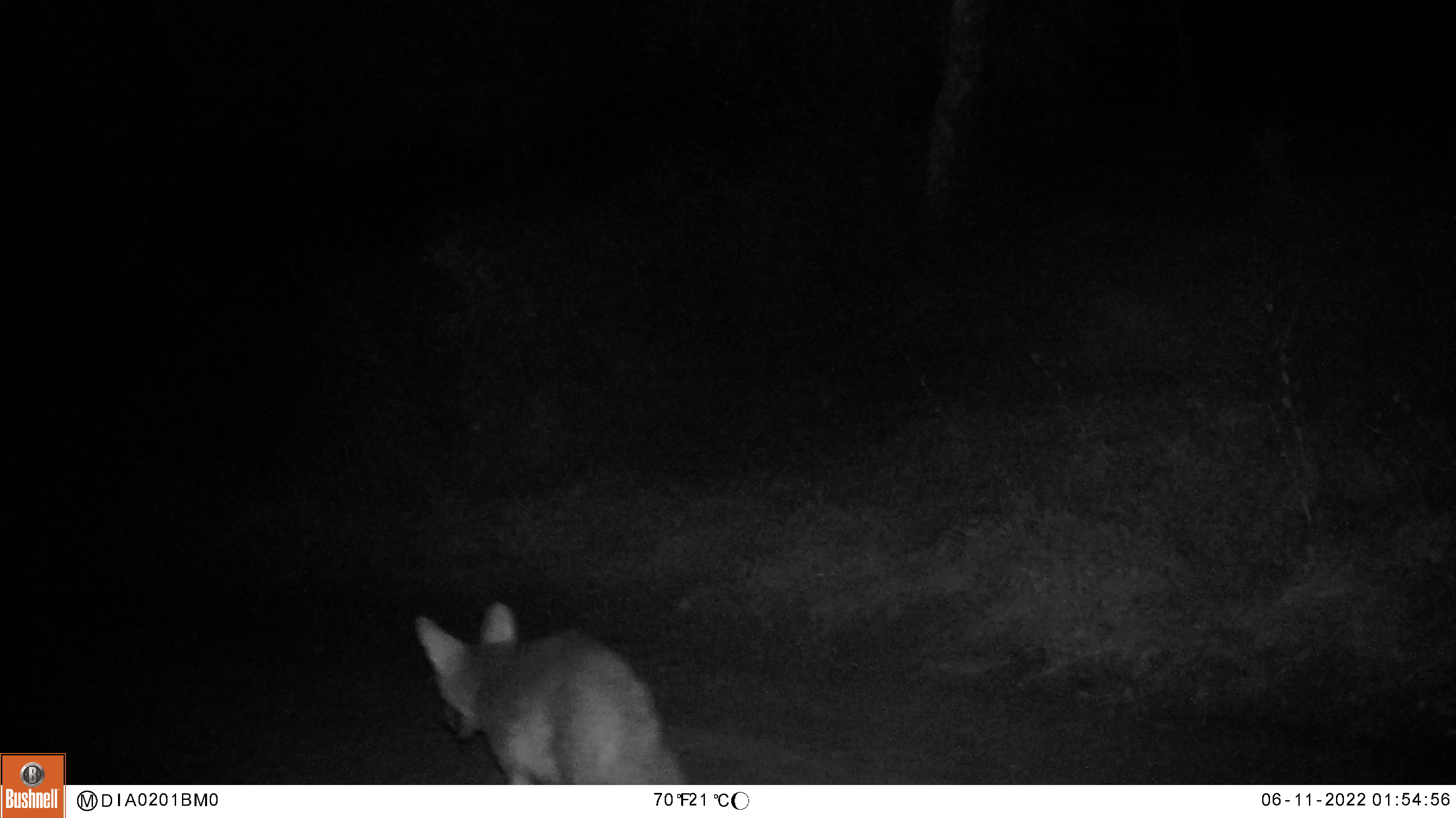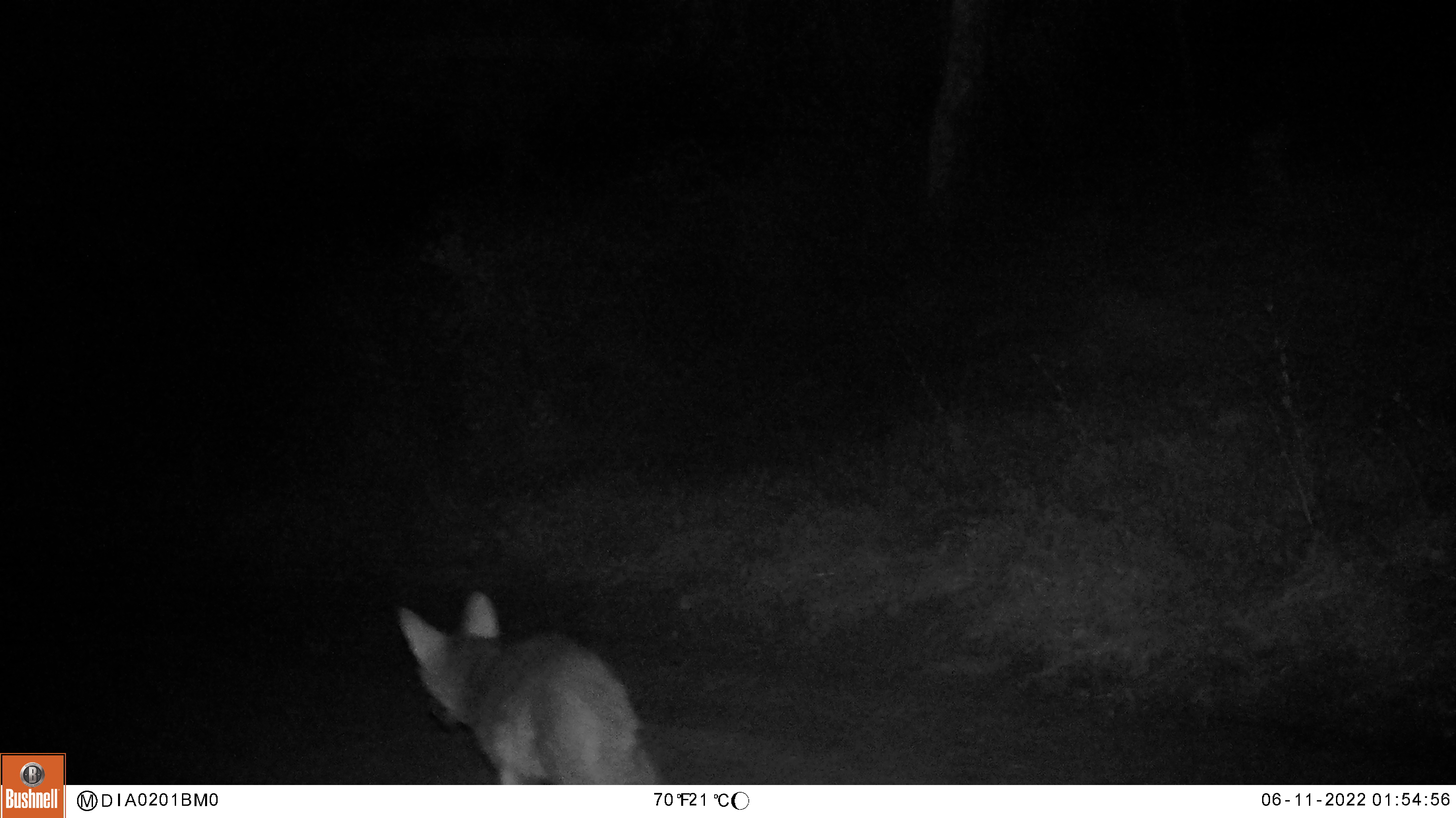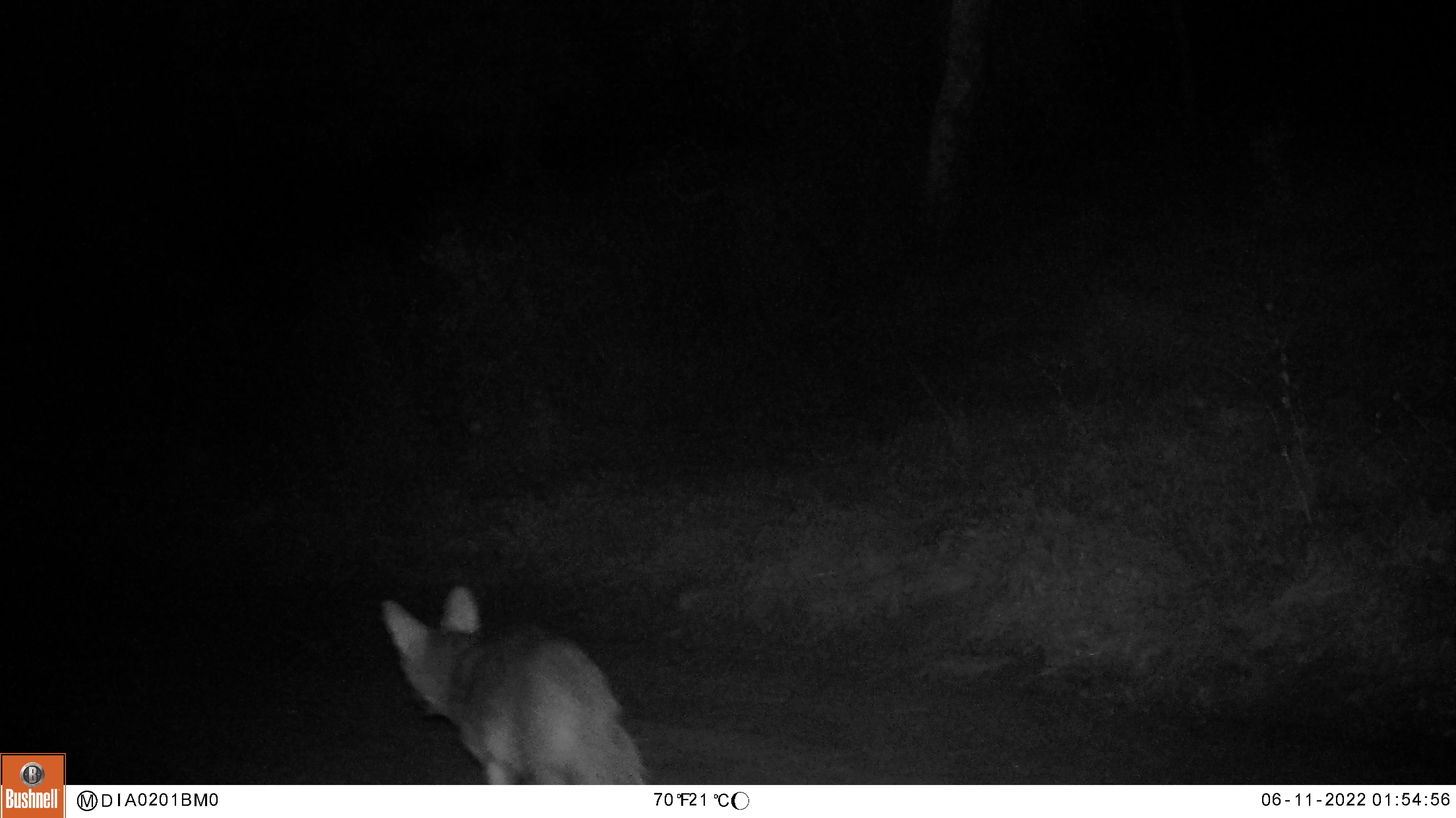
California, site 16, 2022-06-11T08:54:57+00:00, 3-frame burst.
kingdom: Animalia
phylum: Chordata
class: Mammalia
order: Carnivora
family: Canidae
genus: Canis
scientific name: Canis latrans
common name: coyote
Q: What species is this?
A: Coyote (Canis latrans).